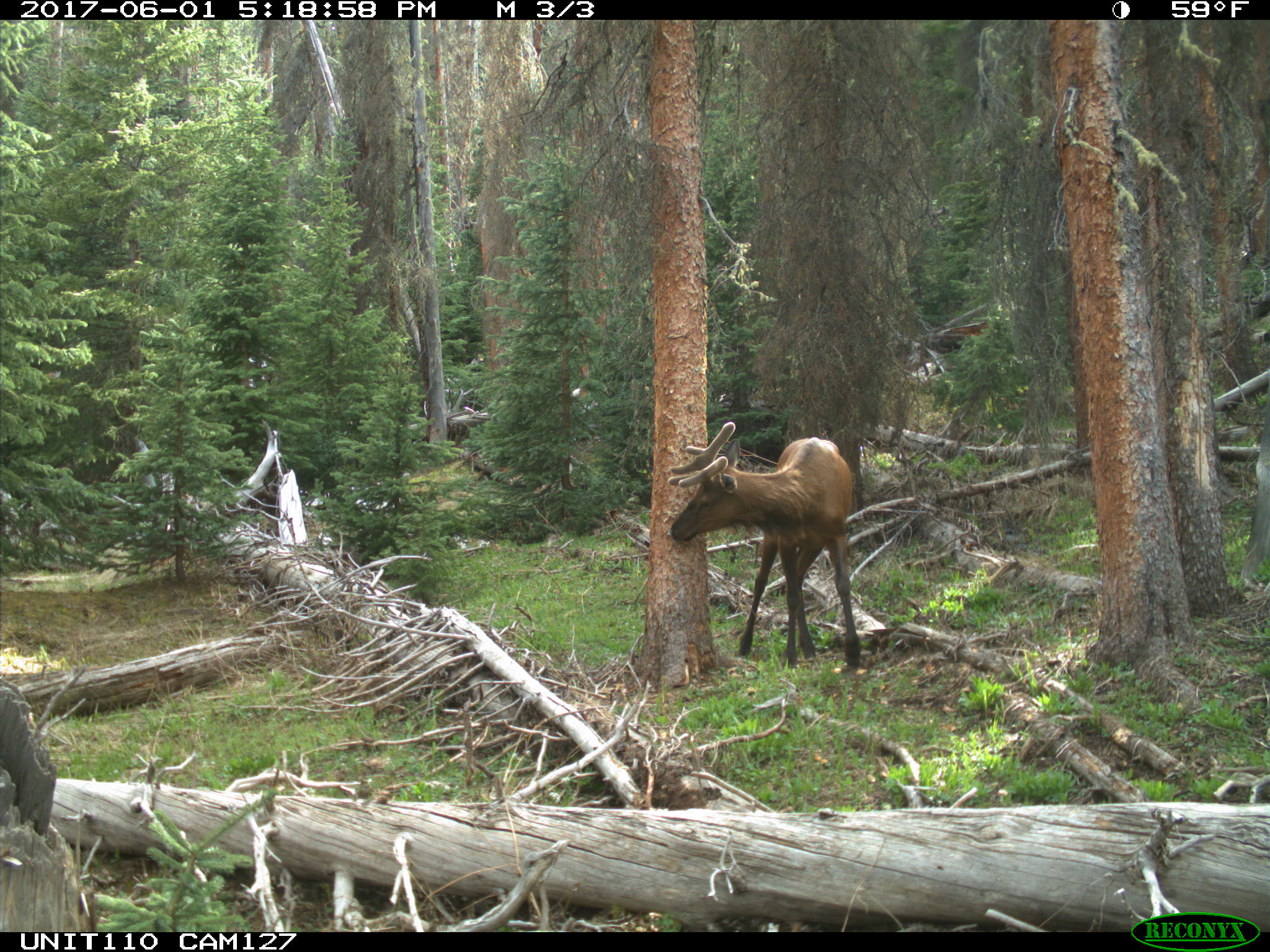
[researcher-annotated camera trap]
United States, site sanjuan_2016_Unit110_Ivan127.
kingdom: Animalia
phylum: Chordata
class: Mammalia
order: Artiodactyla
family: Cervidae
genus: Cervus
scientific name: Cervus elaphus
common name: red deer